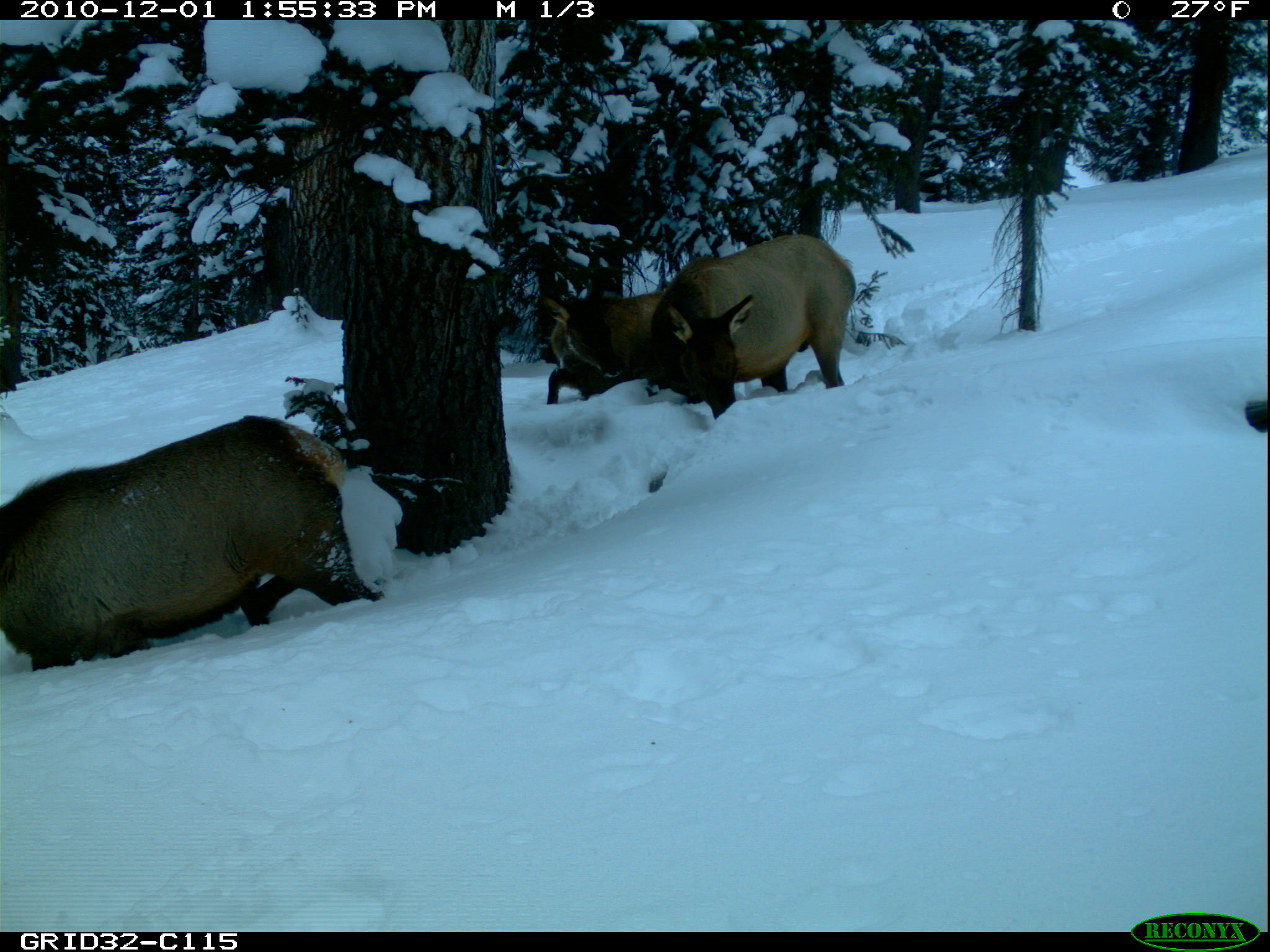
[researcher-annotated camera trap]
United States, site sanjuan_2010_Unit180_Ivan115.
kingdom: Animalia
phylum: Chordata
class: Mammalia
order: Artiodactyla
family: Cervidae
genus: Cervus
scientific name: Cervus elaphus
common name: red deer